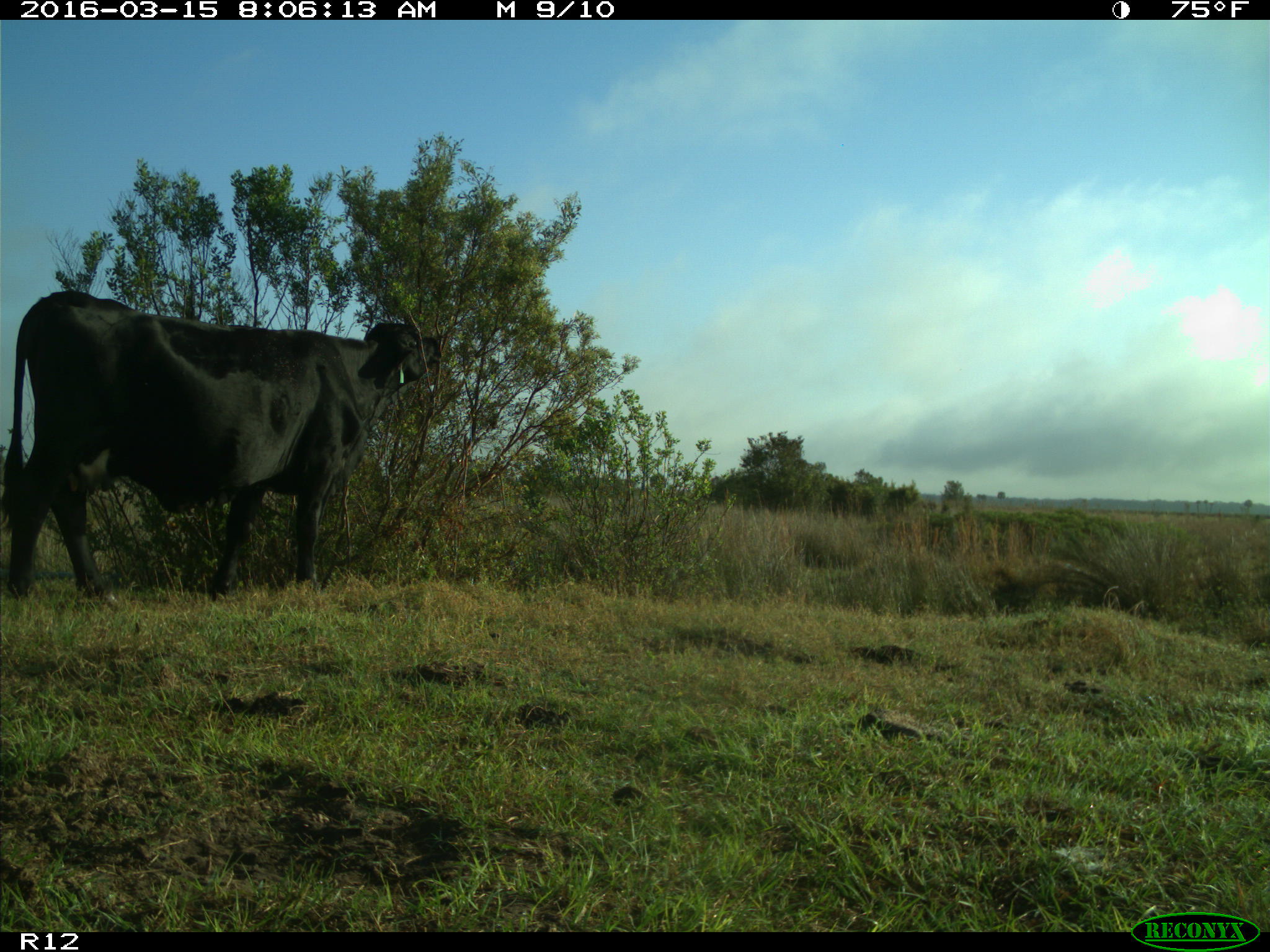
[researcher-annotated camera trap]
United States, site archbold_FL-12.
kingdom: Animalia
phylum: Chordata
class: Mammalia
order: Artiodactyla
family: Bovidae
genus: Bos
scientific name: Bos taurus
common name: domestic cow